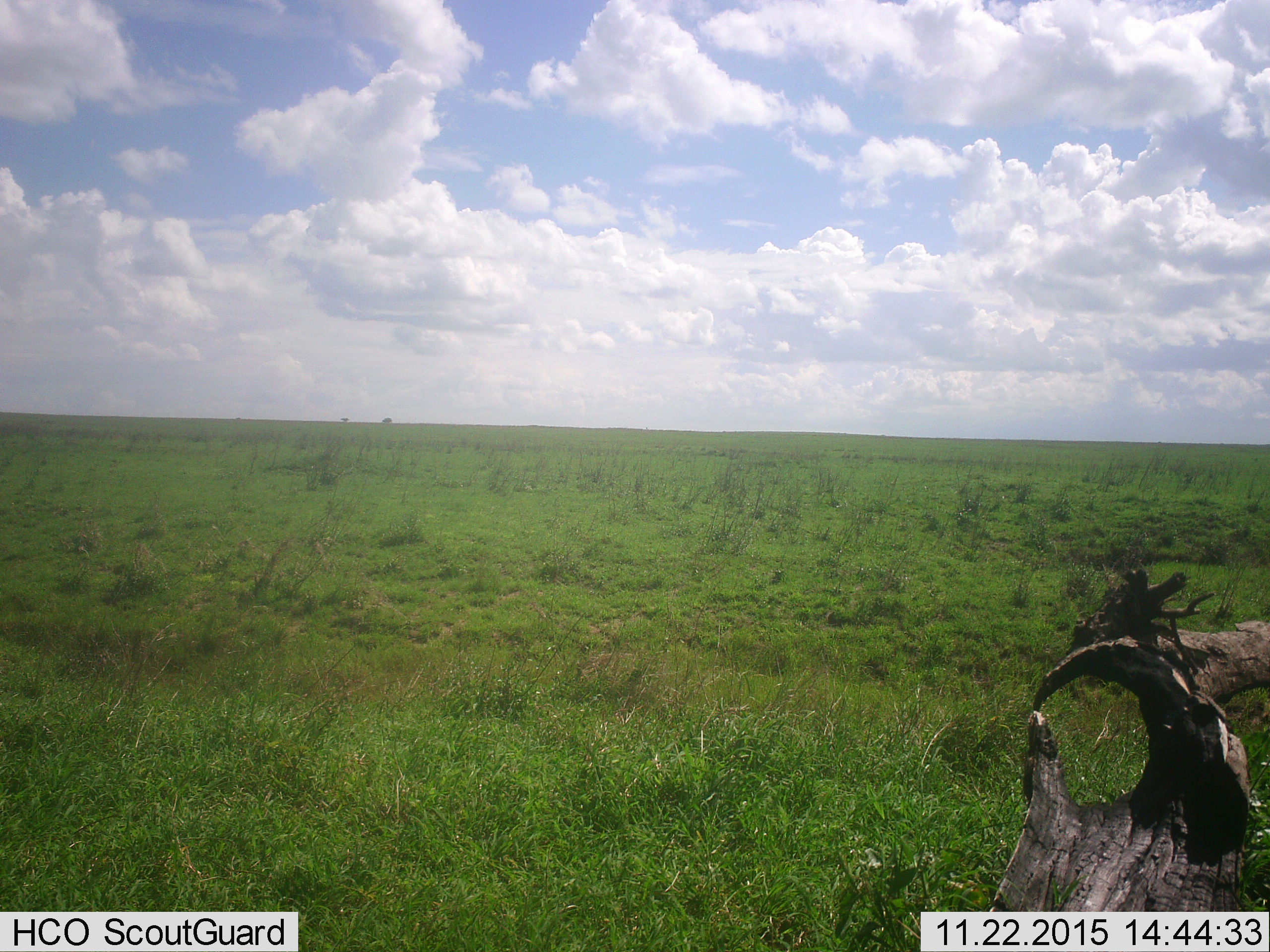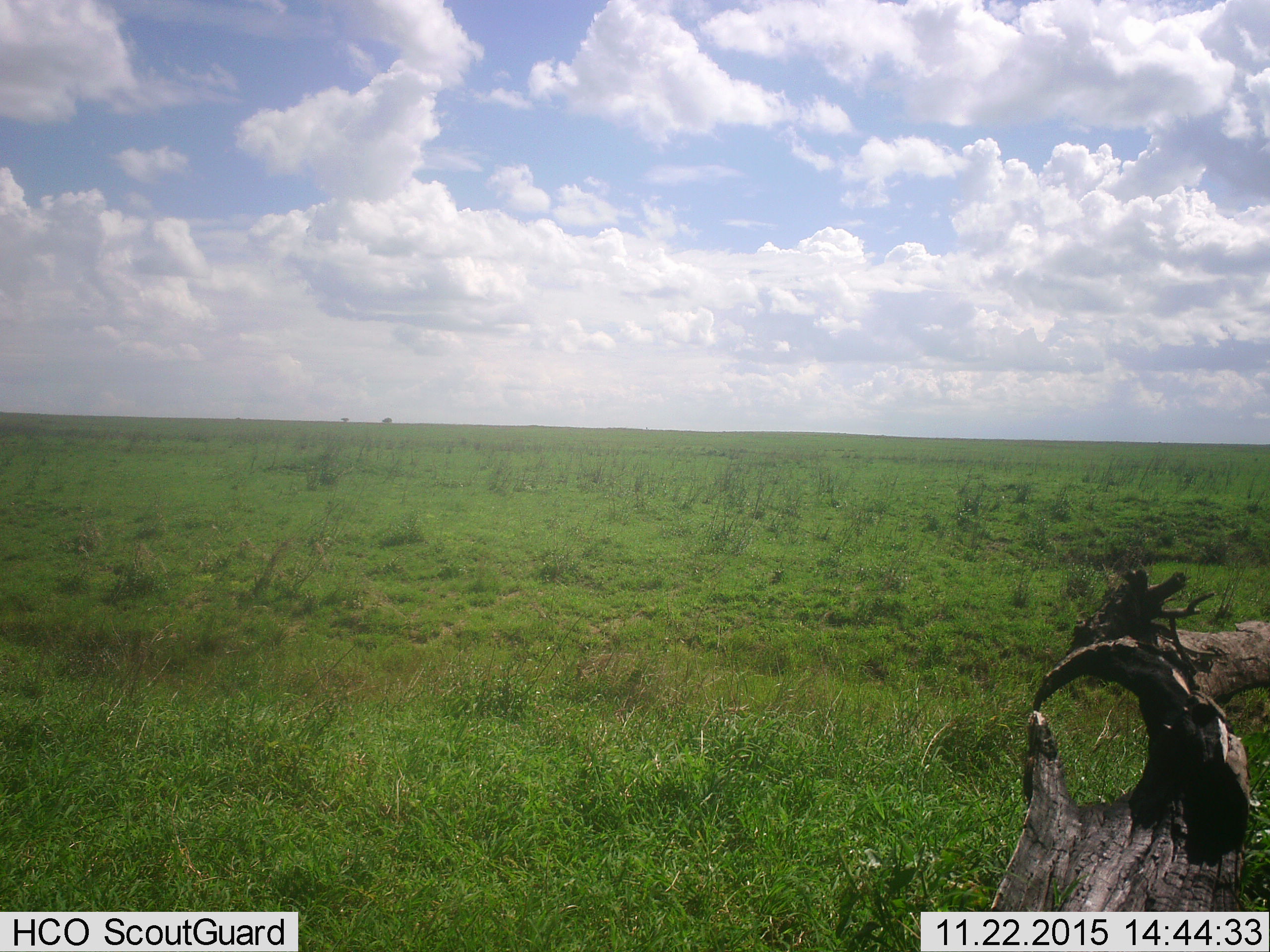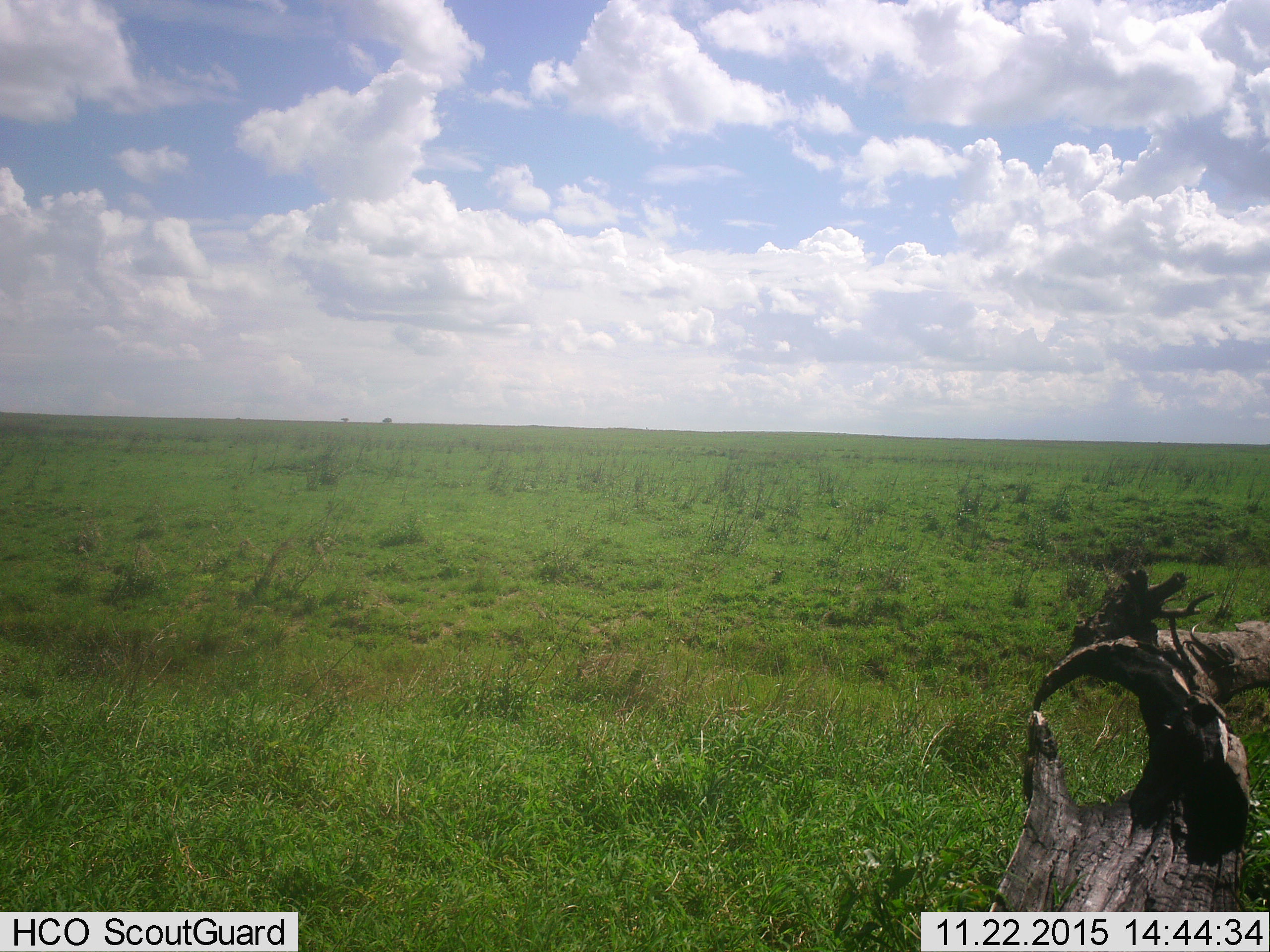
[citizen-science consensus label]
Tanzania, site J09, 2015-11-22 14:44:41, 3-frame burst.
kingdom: Animalia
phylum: Chordata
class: Reptilia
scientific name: Reptilia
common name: reptiles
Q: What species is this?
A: Reptiles (Reptilia).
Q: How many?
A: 2.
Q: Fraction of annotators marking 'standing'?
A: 0%.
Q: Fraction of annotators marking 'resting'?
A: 0%.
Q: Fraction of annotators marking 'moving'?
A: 75%.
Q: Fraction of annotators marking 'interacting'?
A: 25%.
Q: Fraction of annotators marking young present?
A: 0%.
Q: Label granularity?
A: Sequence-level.